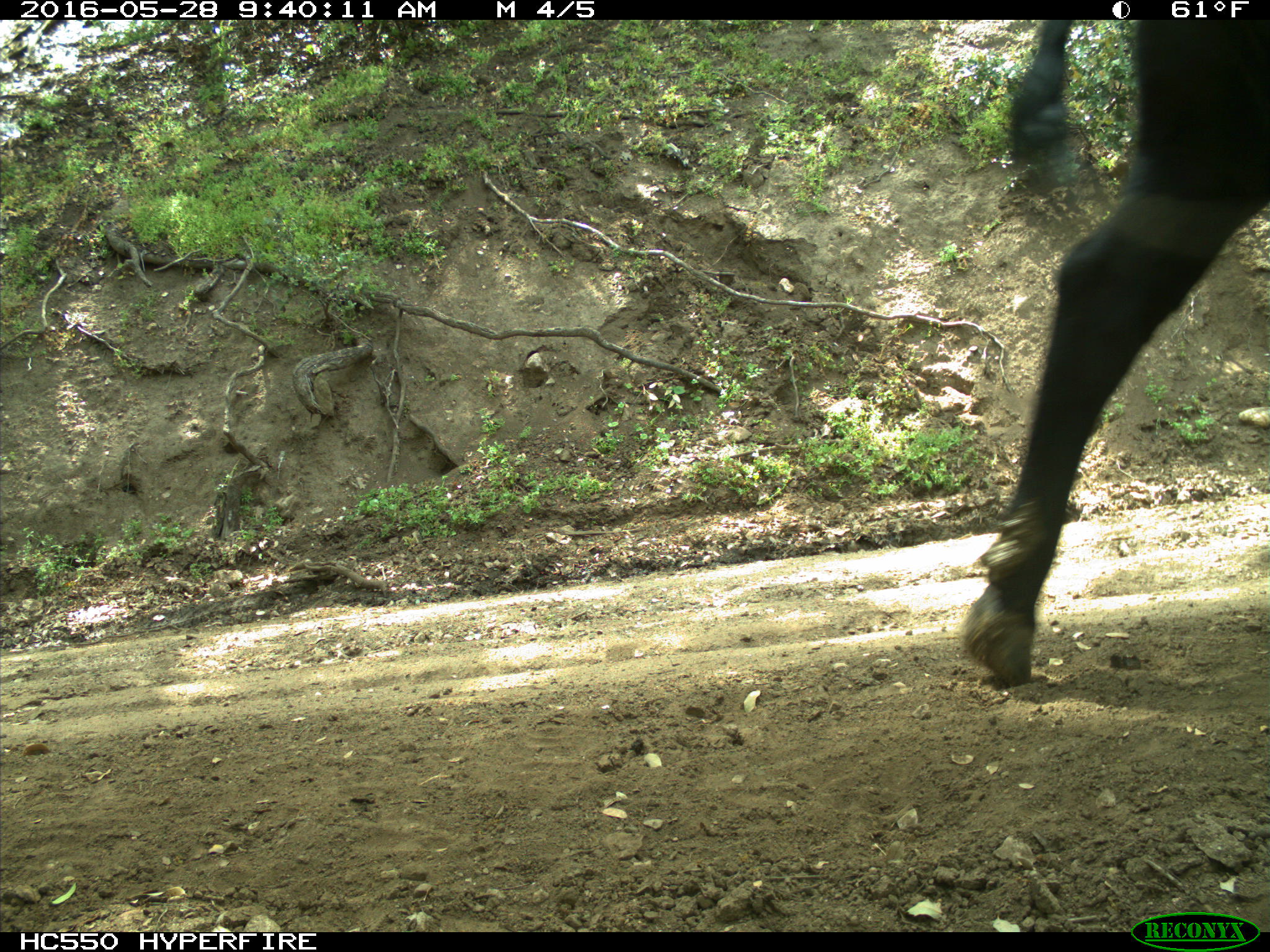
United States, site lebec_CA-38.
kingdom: Animalia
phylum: Chordata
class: Mammalia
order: Artiodactyla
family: Bovidae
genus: Bos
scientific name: Bos taurus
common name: domestic cow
Bos taurus (domestic cow).